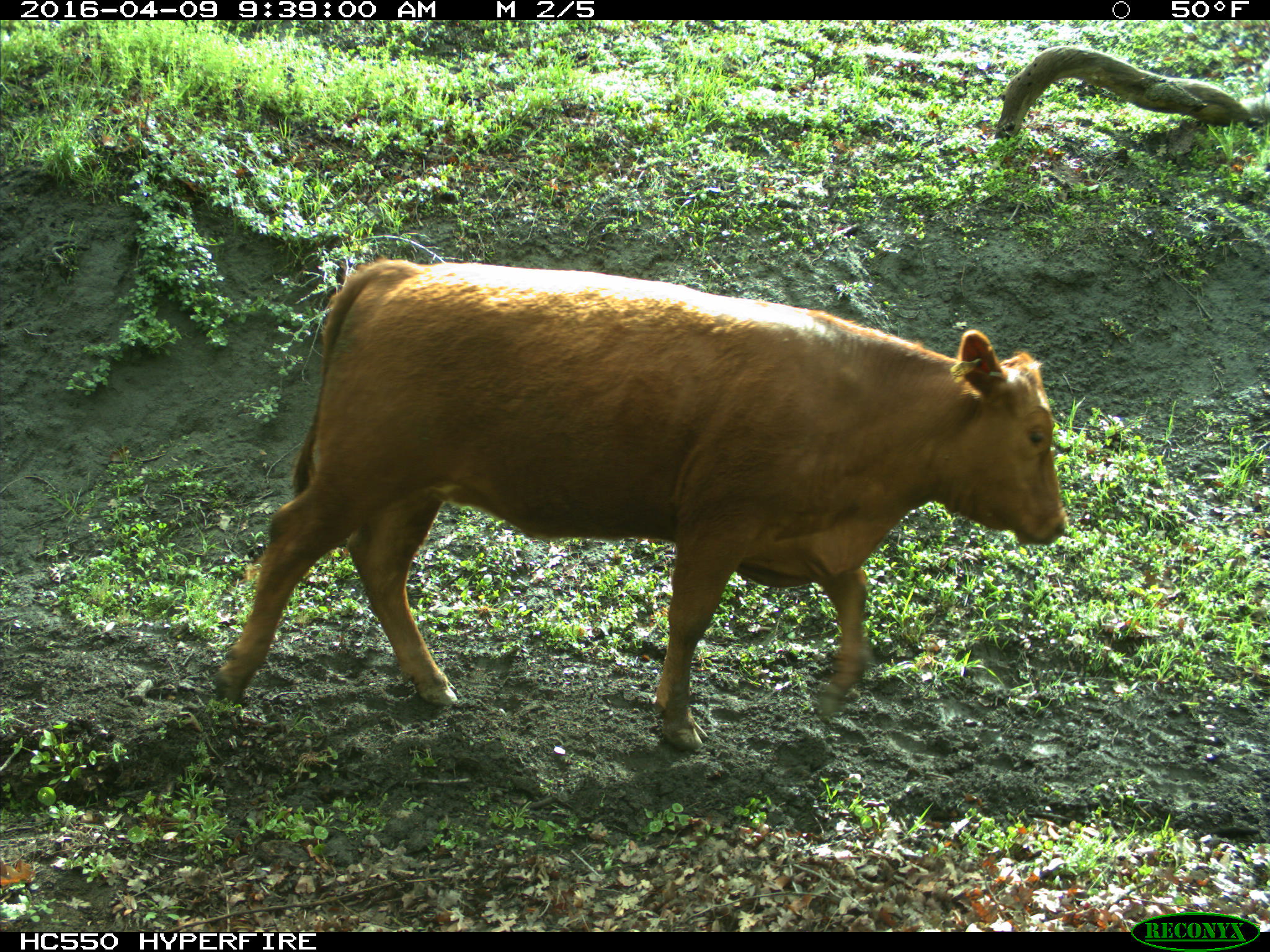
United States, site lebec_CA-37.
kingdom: Animalia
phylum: Chordata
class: Mammalia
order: Artiodactyla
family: Bovidae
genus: Bos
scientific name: Bos taurus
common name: domestic cow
Bos taurus (domestic cow).